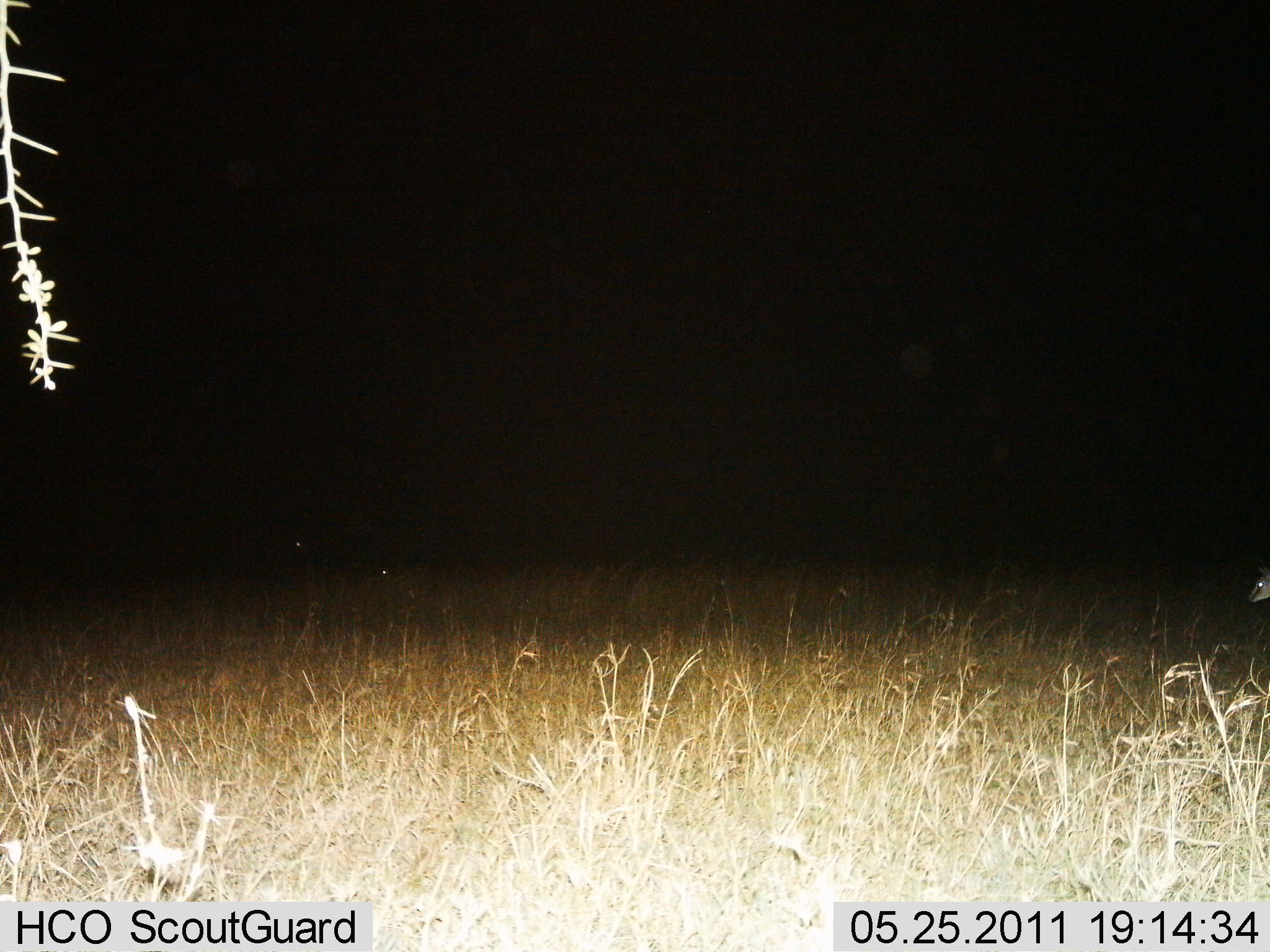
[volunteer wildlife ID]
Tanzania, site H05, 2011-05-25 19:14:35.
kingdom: Animalia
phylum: Chordata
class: Mammalia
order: Artiodactyla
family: Bovidae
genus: Eudorcas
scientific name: Eudorcas thomsonii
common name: thomson's gazelle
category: gazellethomsons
Gazellethomsons (thomson's gazelle) (Eudorcas thomsonii), count 1. Behavior (volunteer vote fractions): standing 64%, resting 0%, moving 36%, interacting 0%. Young present (vote fraction): 0%. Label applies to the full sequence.